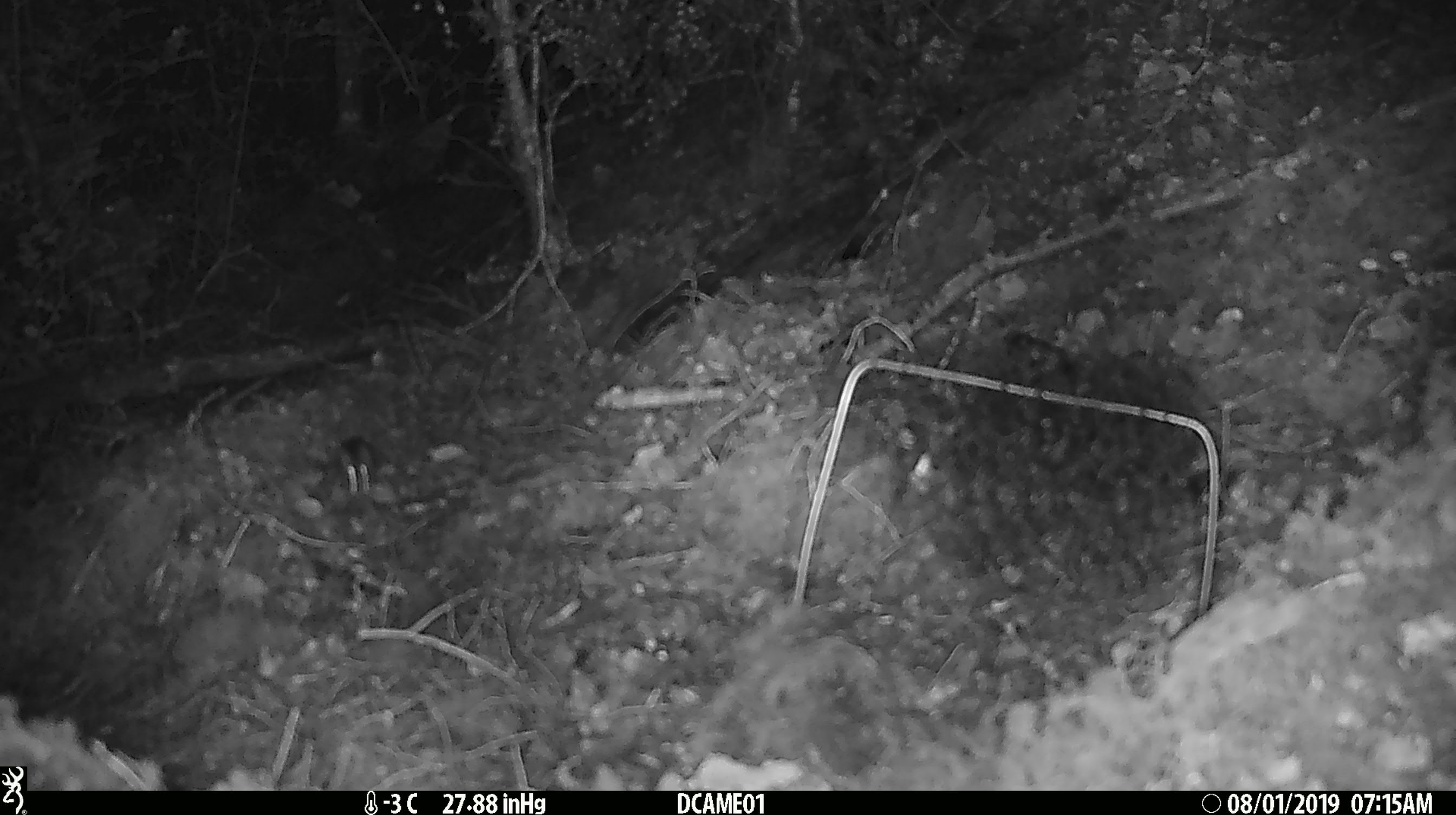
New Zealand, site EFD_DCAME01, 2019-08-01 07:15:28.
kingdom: Animalia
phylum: Chordata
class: Mammalia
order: Rodentia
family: Muridae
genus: Mus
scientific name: Mus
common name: mouse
Mouse (Mus).